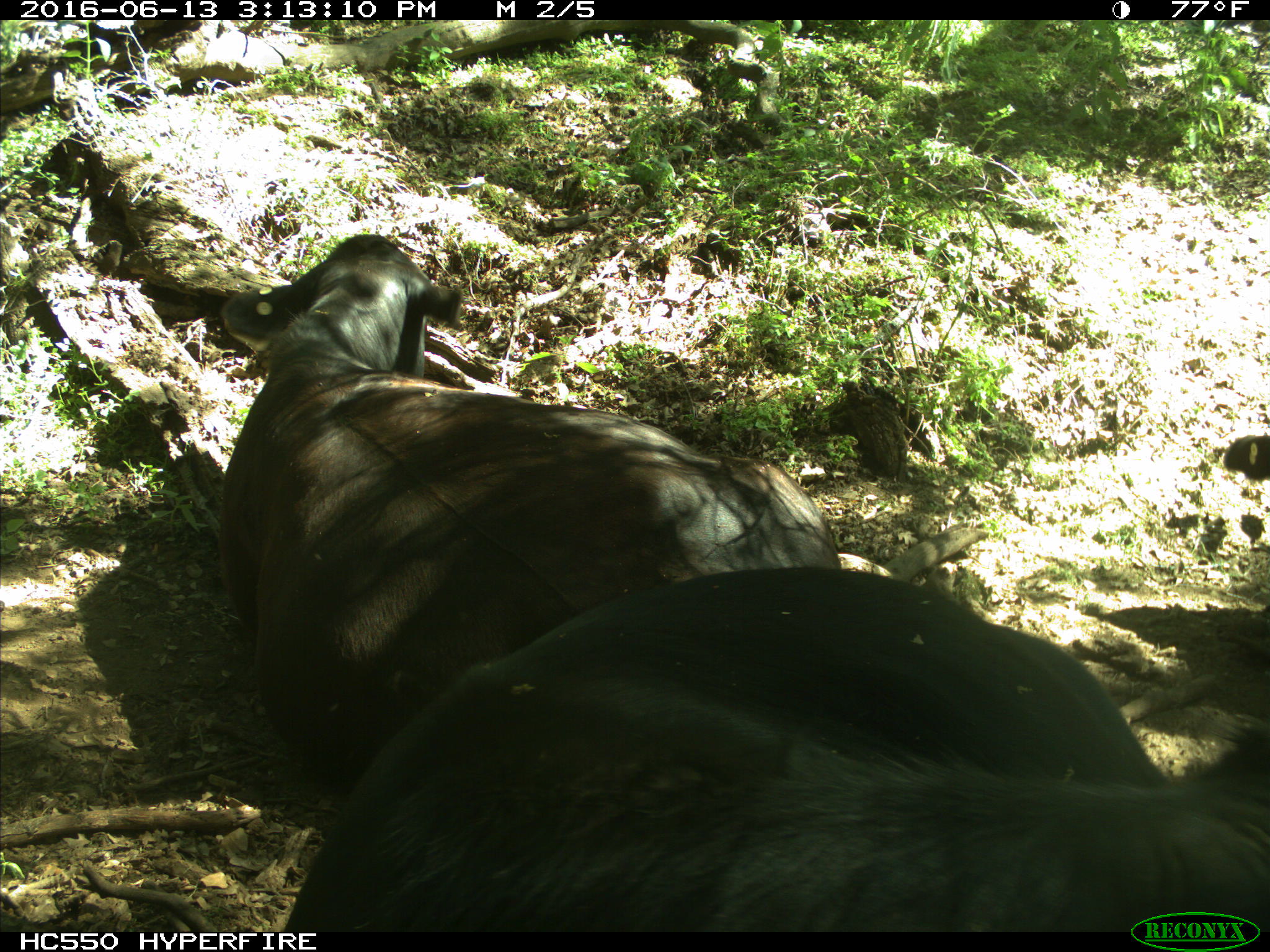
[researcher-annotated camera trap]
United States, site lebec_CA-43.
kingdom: Animalia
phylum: Chordata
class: Mammalia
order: Artiodactyla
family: Bovidae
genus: Bos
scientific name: Bos taurus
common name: domestic cow